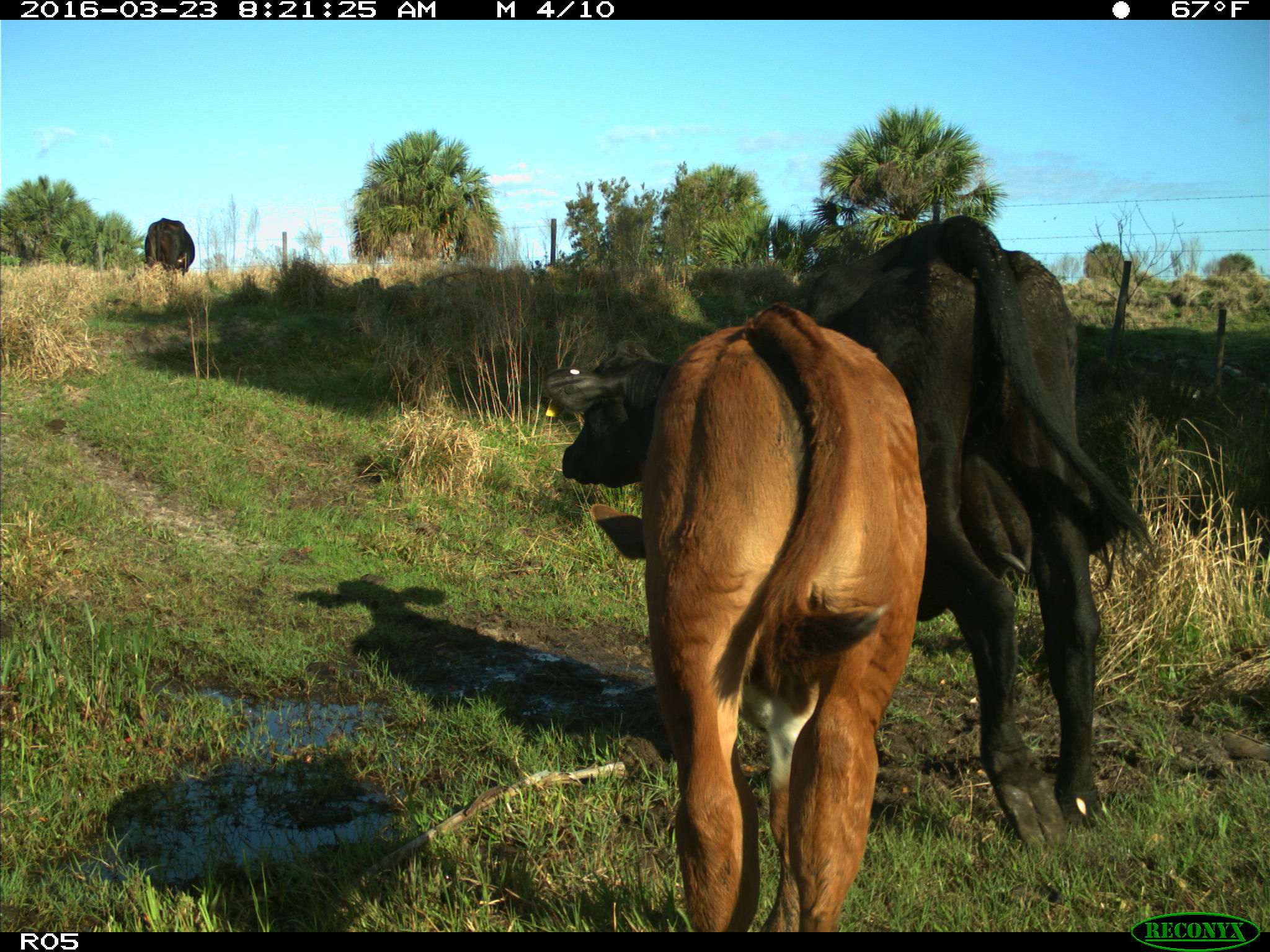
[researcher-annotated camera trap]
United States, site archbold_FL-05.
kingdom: Animalia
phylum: Chordata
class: Mammalia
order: Artiodactyla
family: Bovidae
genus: Bos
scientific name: Bos taurus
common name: domestic cow